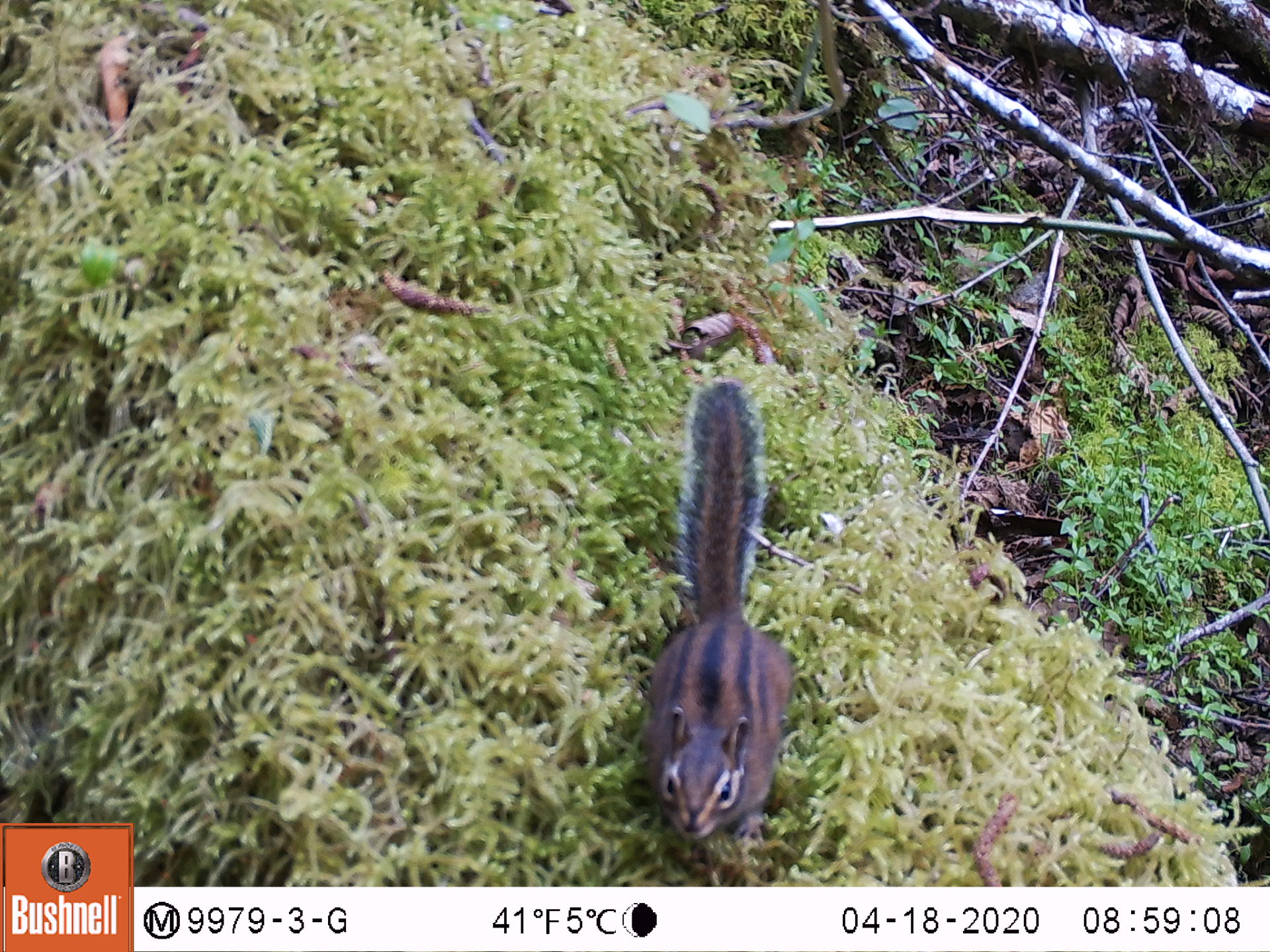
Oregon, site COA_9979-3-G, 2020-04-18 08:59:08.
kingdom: Animalia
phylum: Chordata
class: Mammalia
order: Rodentia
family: Sciuridae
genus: Neotamias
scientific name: Neotamias townsendii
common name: townsend's chipmunk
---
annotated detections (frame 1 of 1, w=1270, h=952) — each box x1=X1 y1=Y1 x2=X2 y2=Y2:
townsend's chipmunk: x1=627 y1=362 x2=805 y2=842